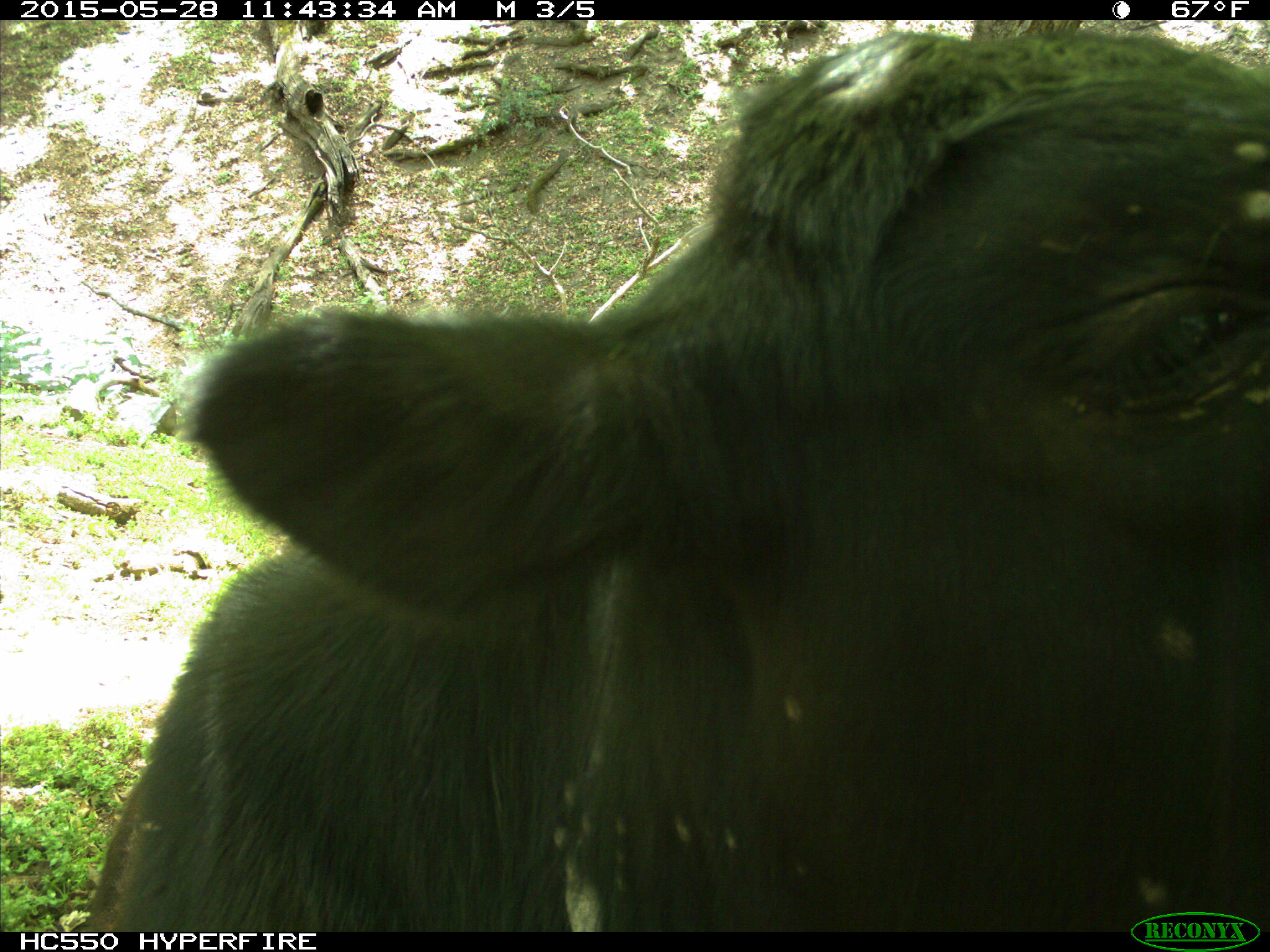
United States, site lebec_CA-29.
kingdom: Animalia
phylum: Chordata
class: Mammalia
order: Artiodactyla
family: Bovidae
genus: Bos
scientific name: Bos taurus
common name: domestic cow